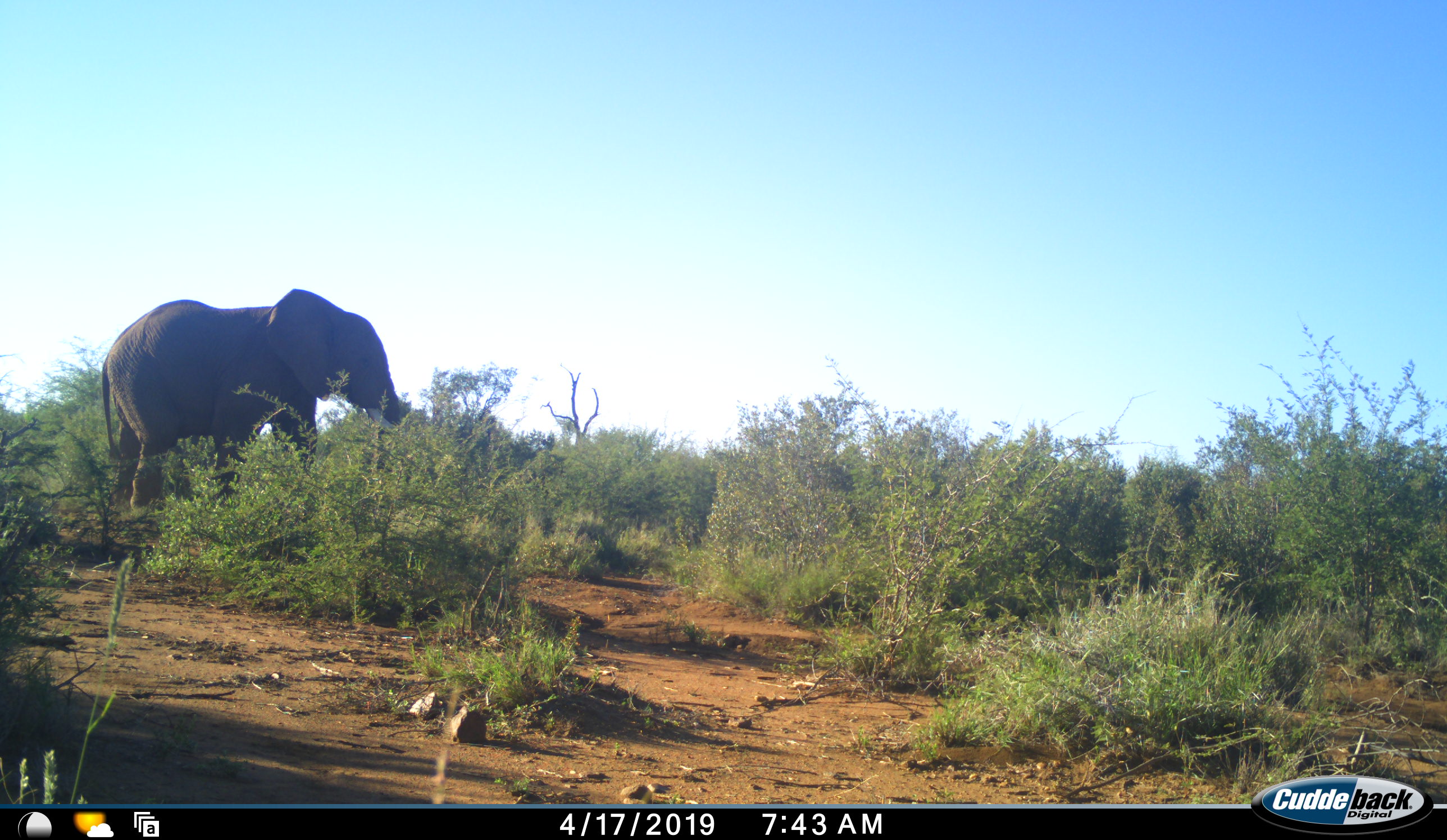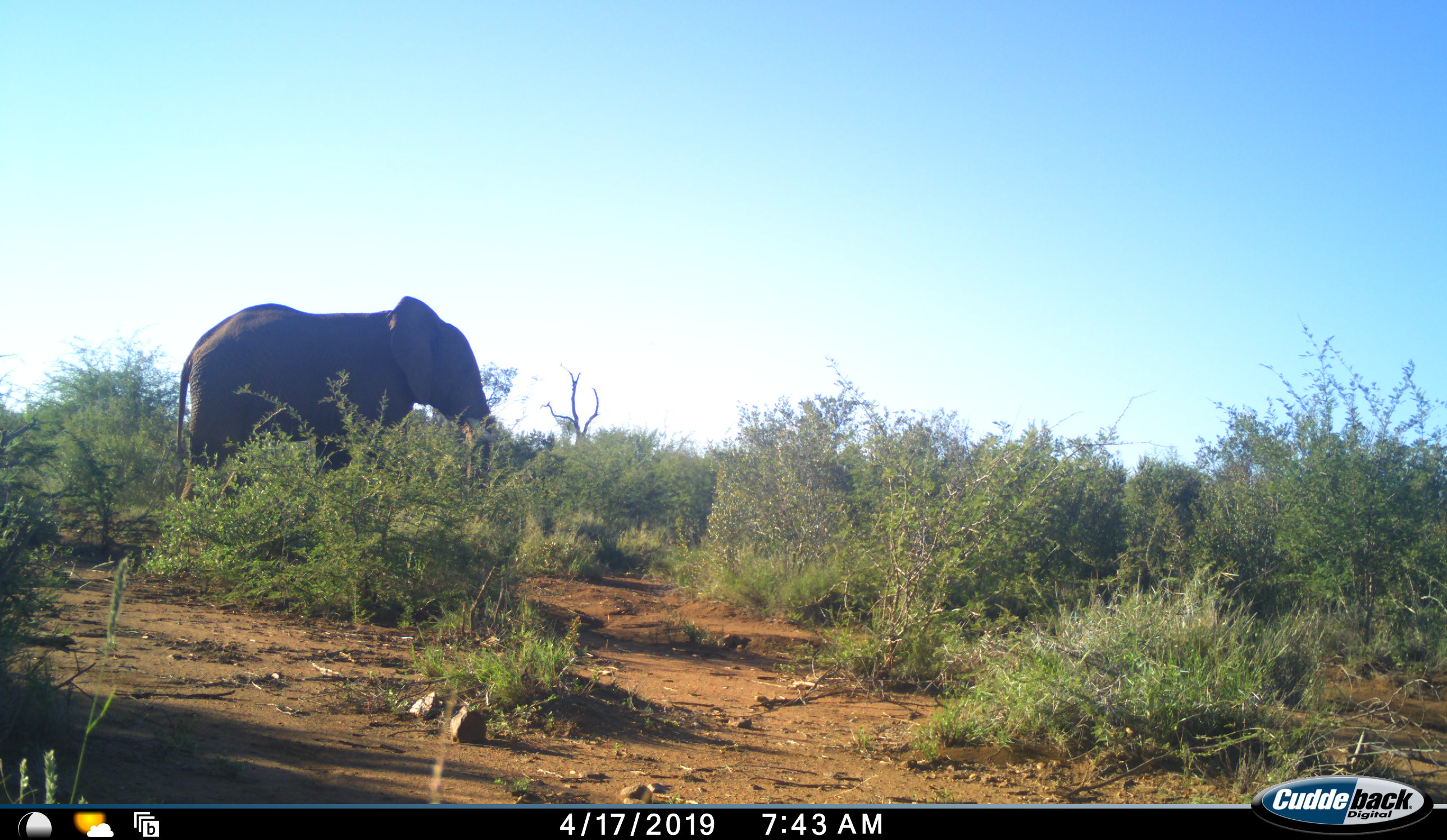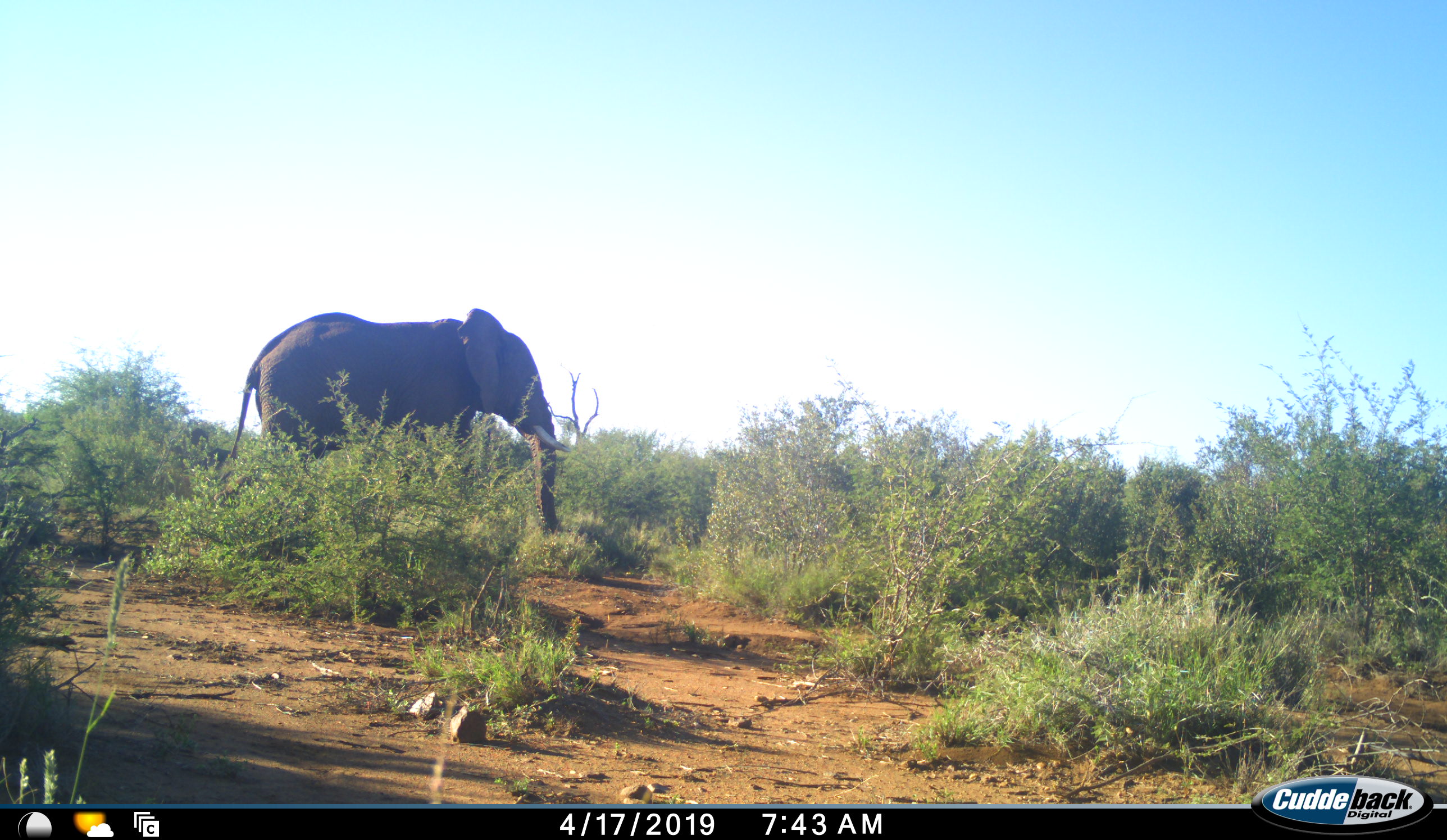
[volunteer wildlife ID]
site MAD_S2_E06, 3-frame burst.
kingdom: Animalia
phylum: Chordata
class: Mammalia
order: Proboscidea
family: Elephantidae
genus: Loxodonta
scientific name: Loxodonta africana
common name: african bush elephant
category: elephant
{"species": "elephant (african bush elephant) (Loxodonta africana)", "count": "1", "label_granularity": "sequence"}